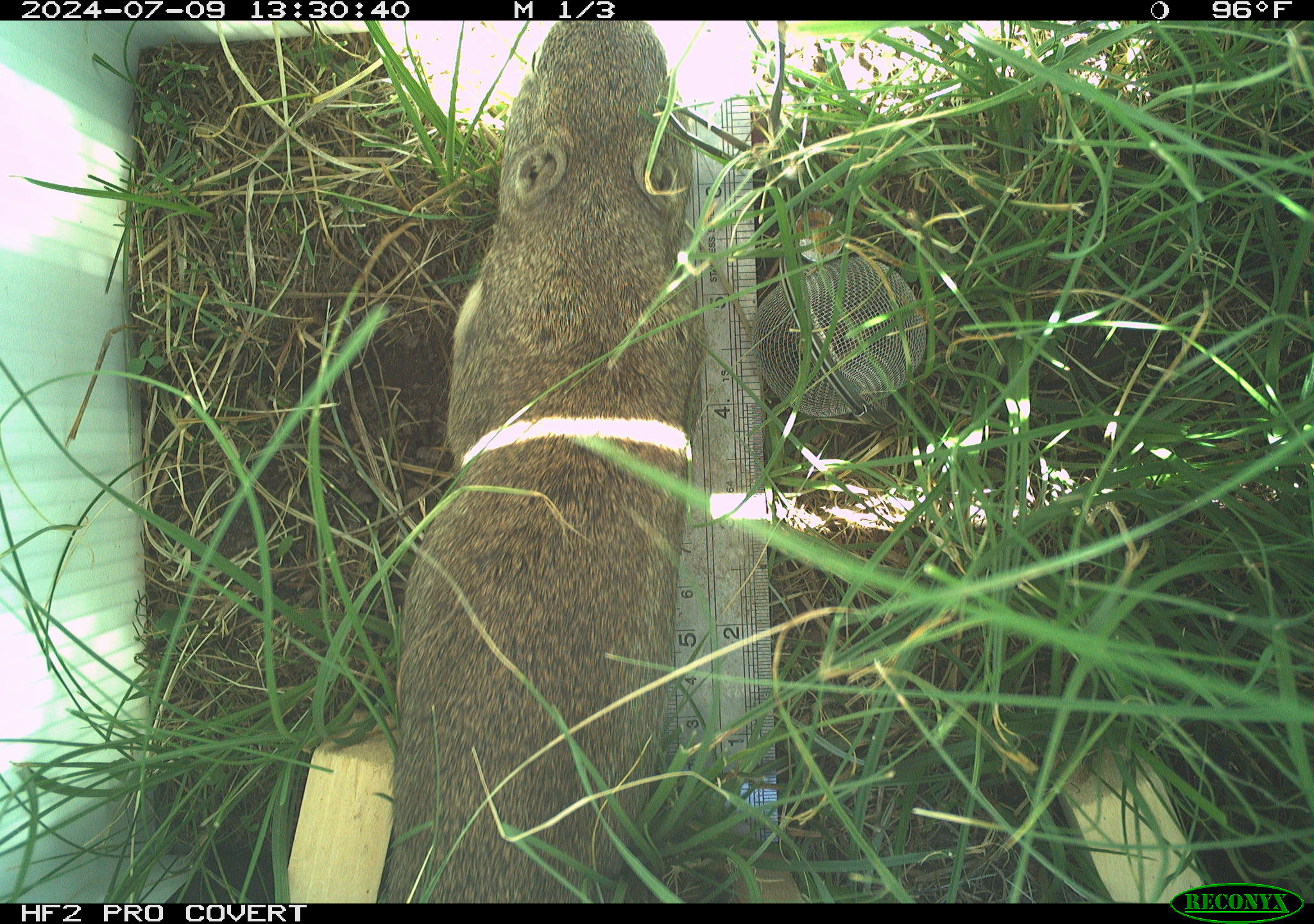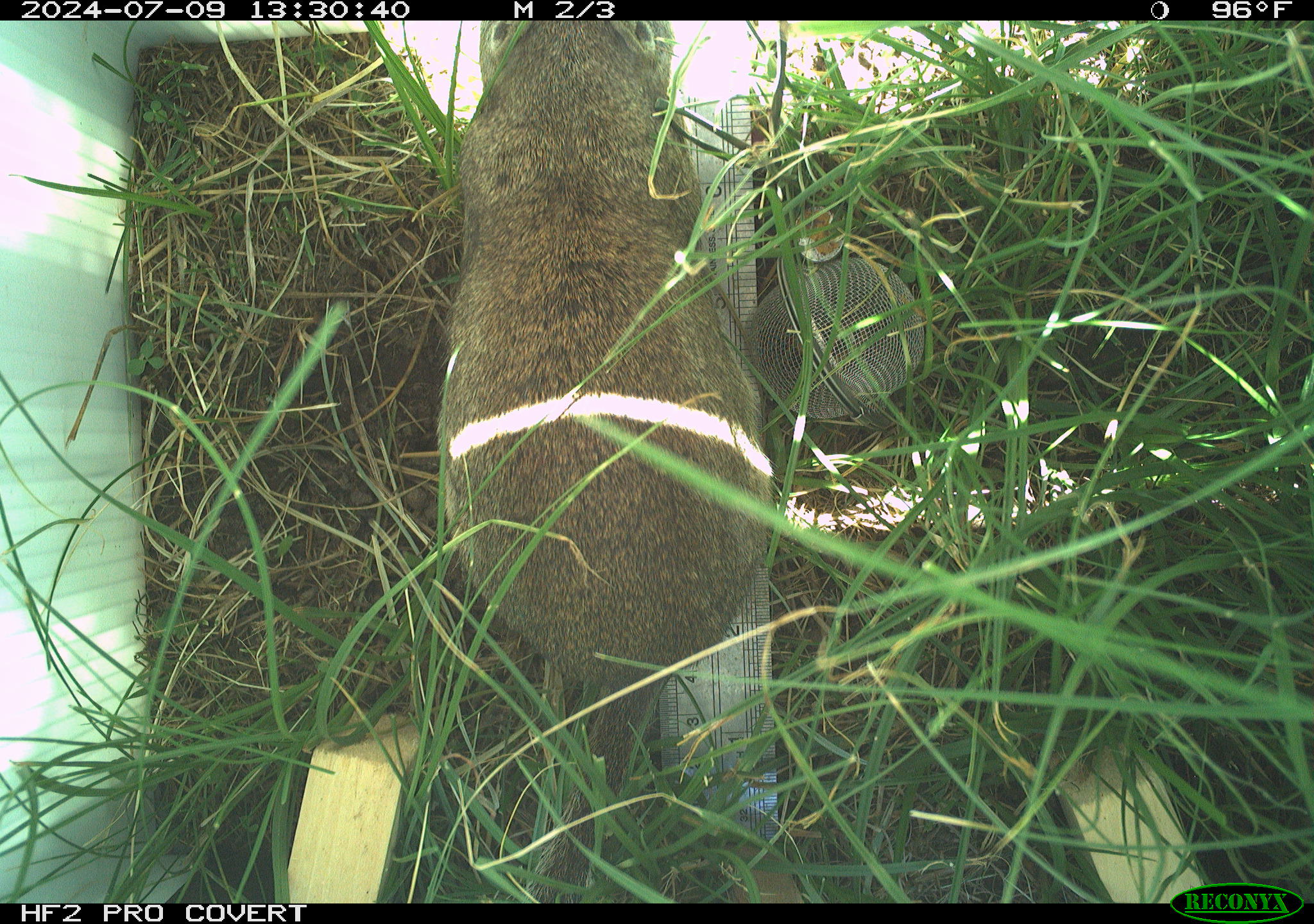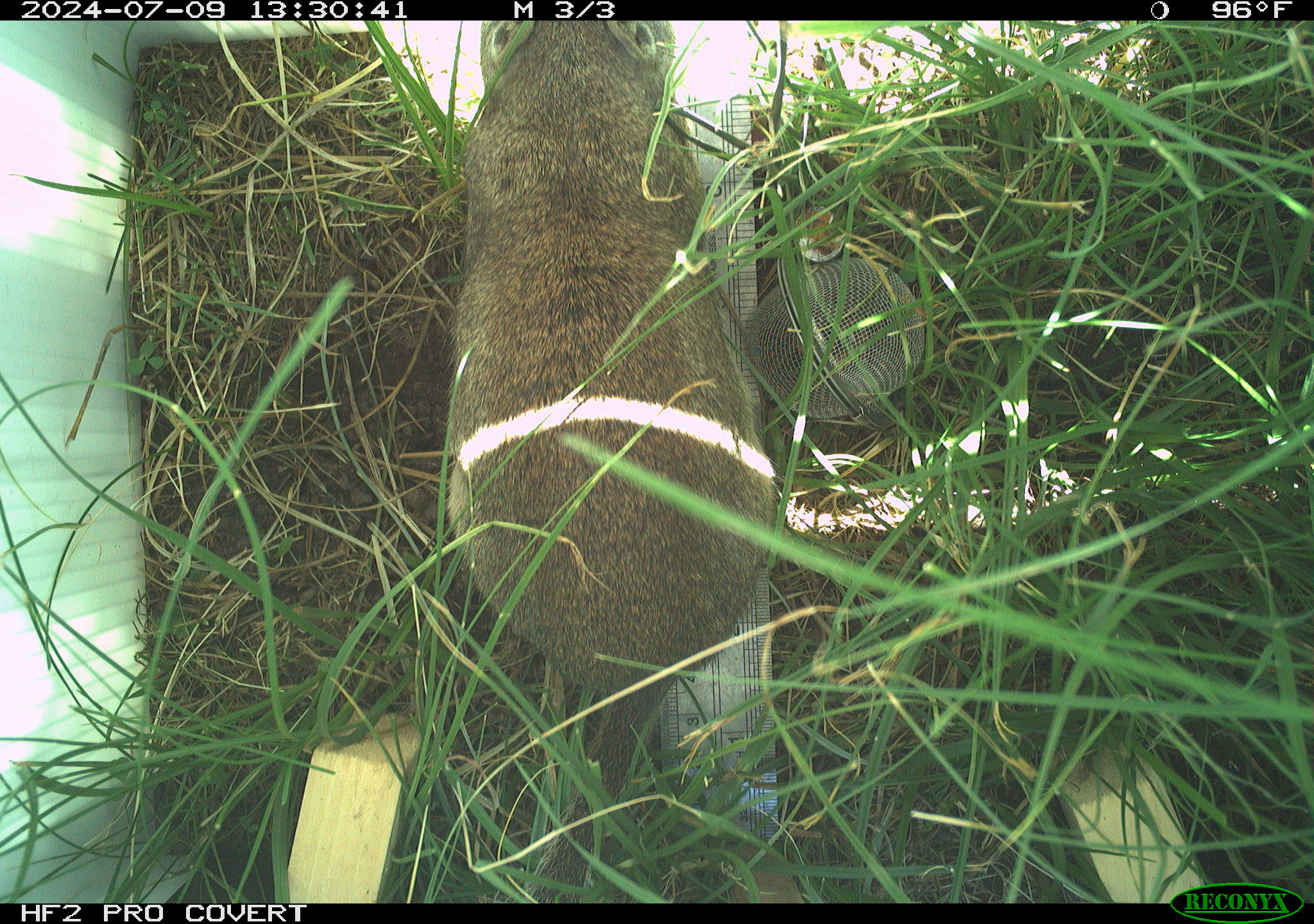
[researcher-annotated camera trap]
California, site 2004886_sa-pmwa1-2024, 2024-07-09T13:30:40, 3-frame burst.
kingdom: Animalia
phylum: Chordata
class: Mammalia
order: Rodentia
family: Sciuridae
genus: Urocitellus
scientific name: Urocitellus beldingi beldingi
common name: belding's ground squirrel